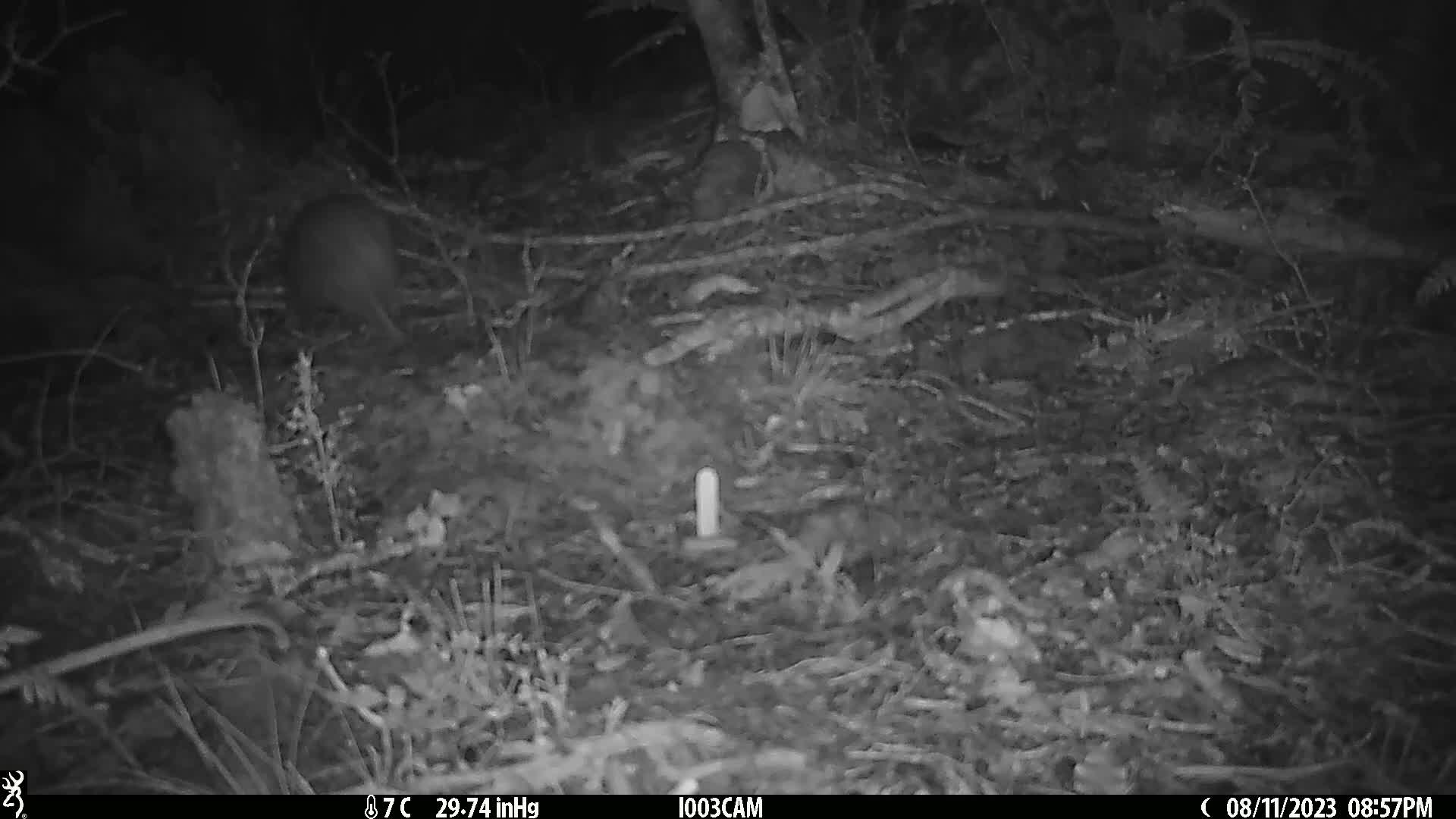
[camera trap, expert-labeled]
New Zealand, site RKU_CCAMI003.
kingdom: Animalia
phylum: Chordata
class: Aves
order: Apterygiformes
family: Apterygidae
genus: Apteryx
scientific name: Apteryx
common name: kiwi